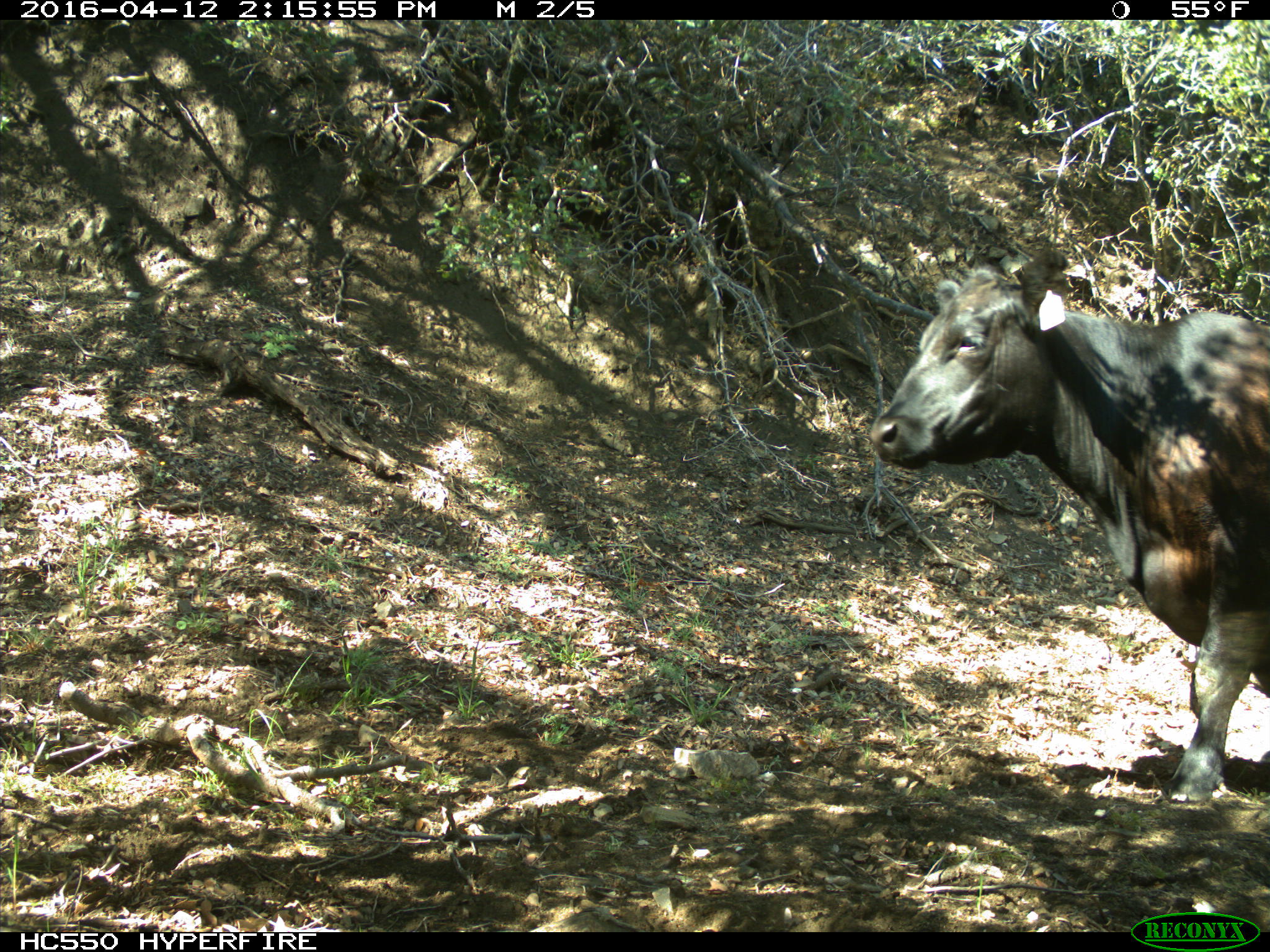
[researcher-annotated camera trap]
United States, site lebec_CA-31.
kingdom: Animalia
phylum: Chordata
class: Mammalia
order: Artiodactyla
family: Bovidae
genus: Bos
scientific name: Bos taurus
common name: domestic cow